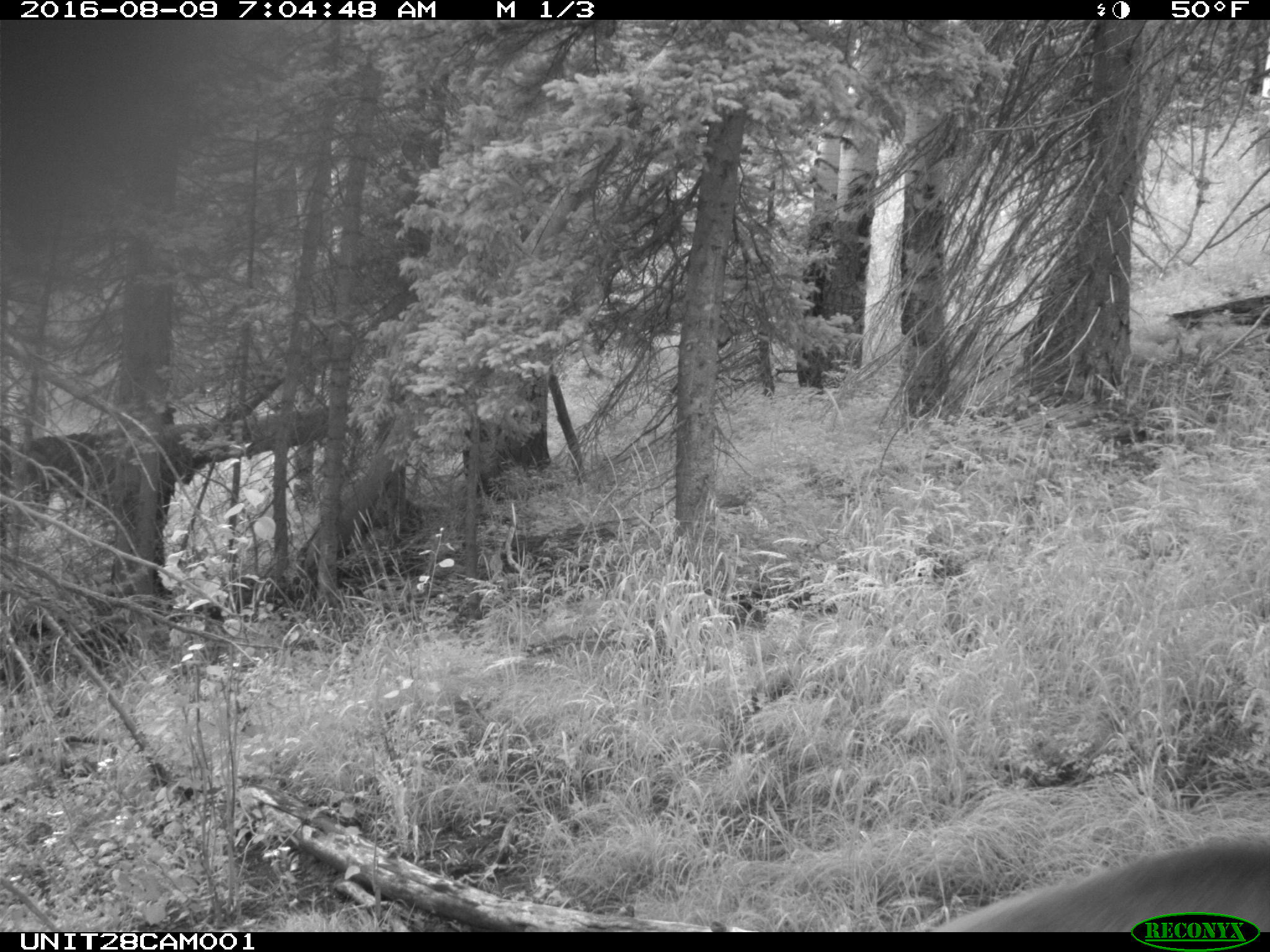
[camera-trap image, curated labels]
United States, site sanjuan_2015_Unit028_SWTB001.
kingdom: Animalia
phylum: Chordata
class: Mammalia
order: Artiodactyla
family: Cervidae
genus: Odocoileus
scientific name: Odocoileus hemionus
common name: mule deer